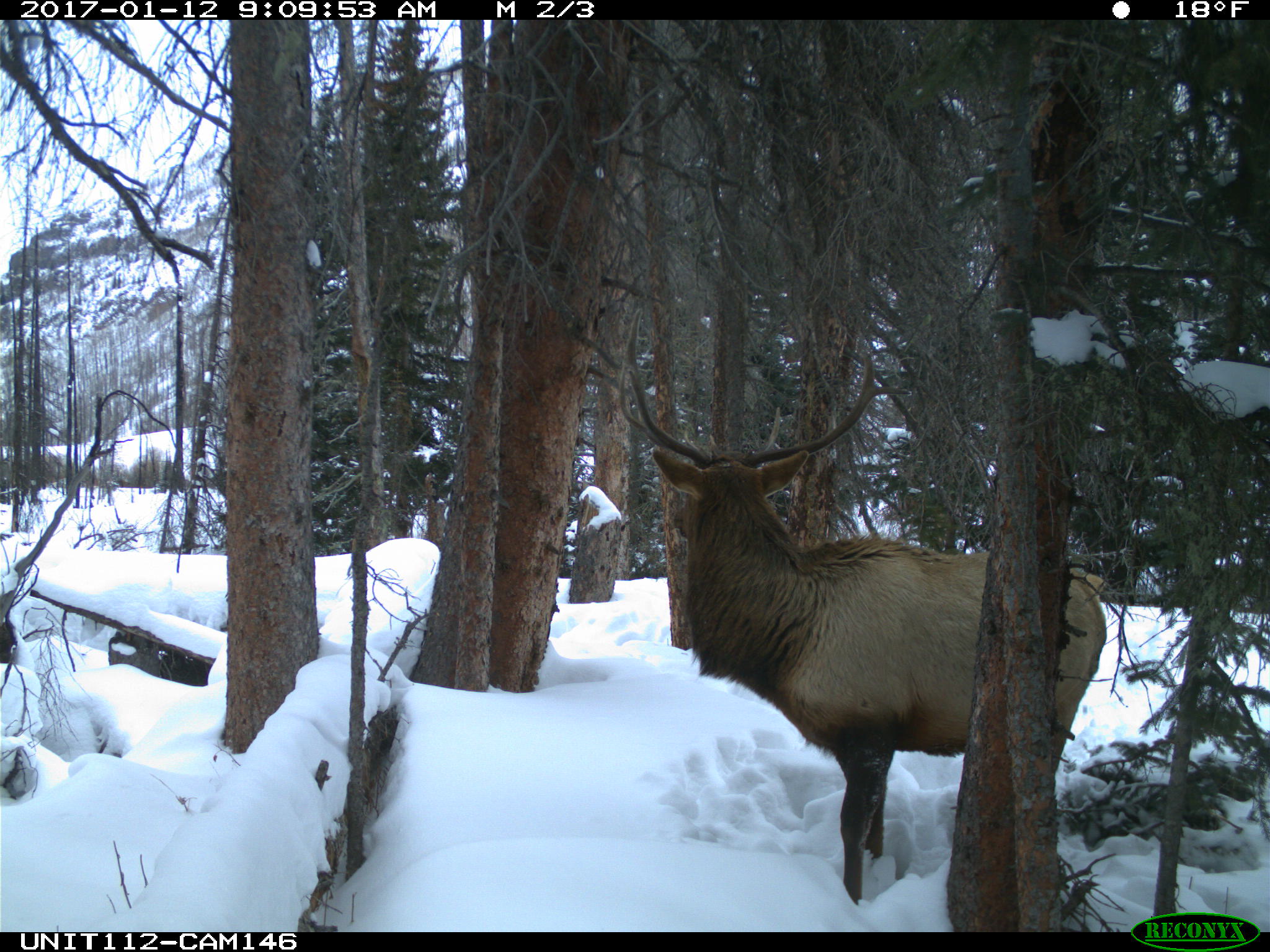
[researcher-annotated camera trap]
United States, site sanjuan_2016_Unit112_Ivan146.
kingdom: Animalia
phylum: Chordata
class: Mammalia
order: Artiodactyla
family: Cervidae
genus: Cervus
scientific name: Cervus elaphus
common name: red deer